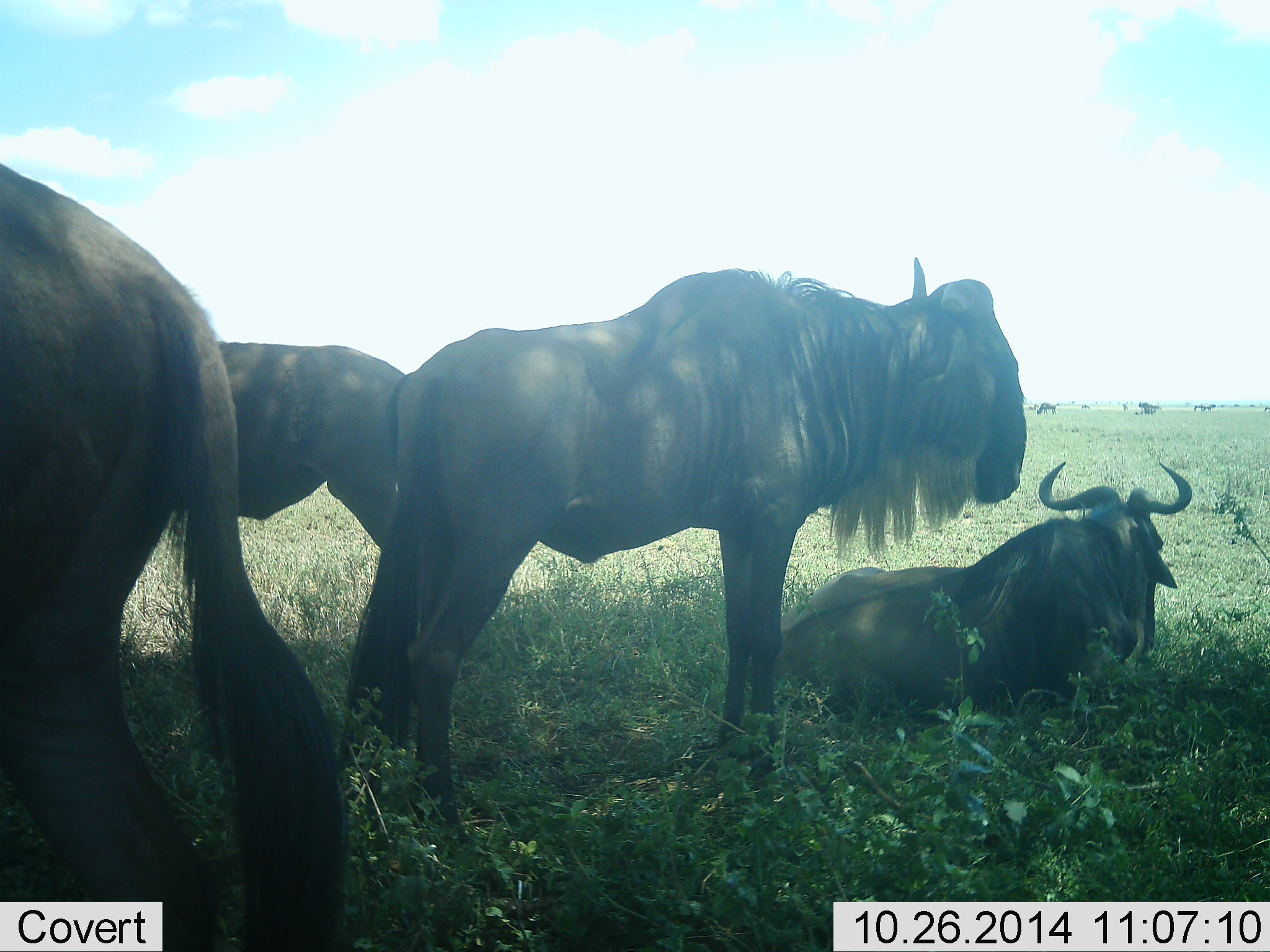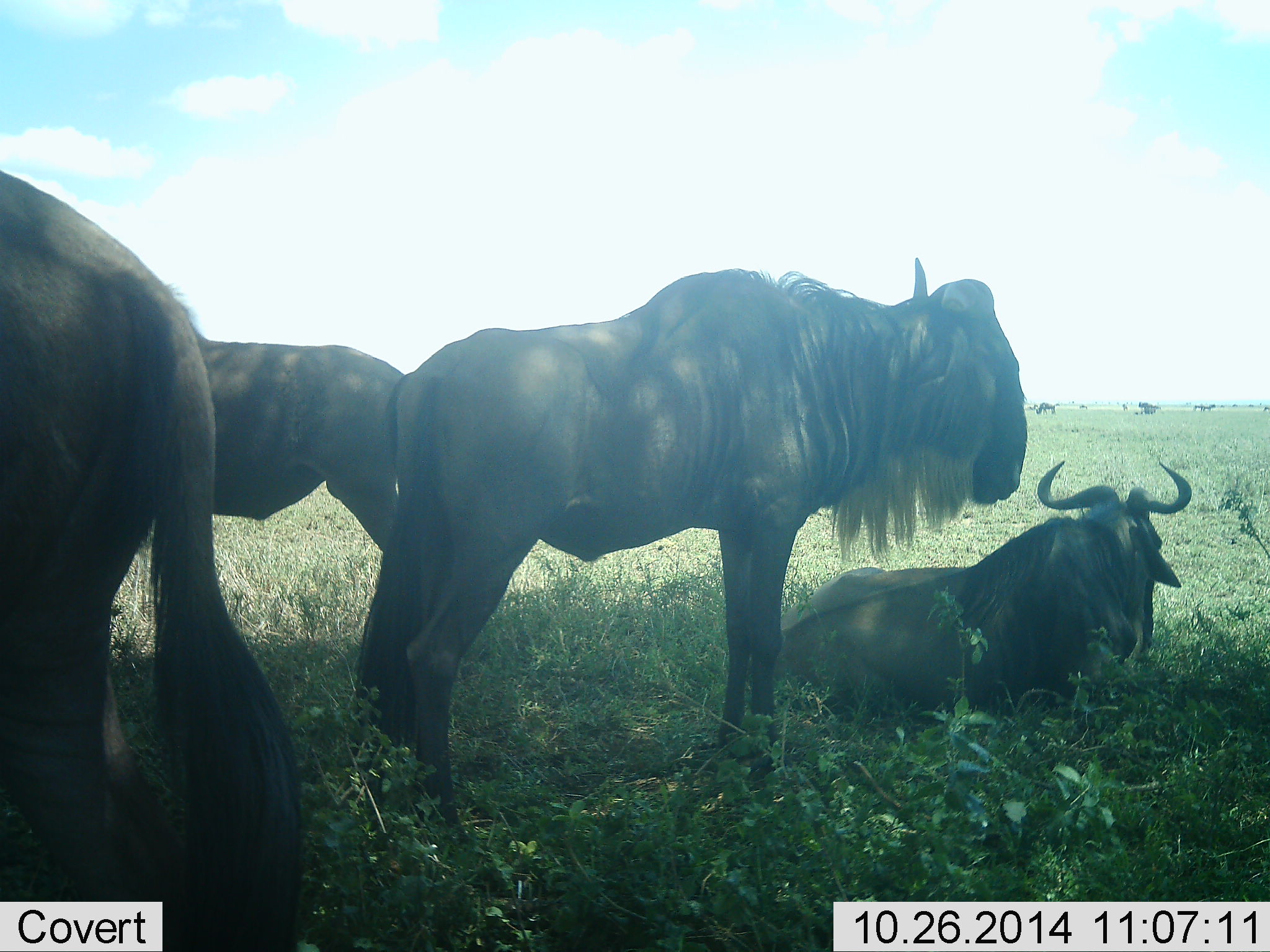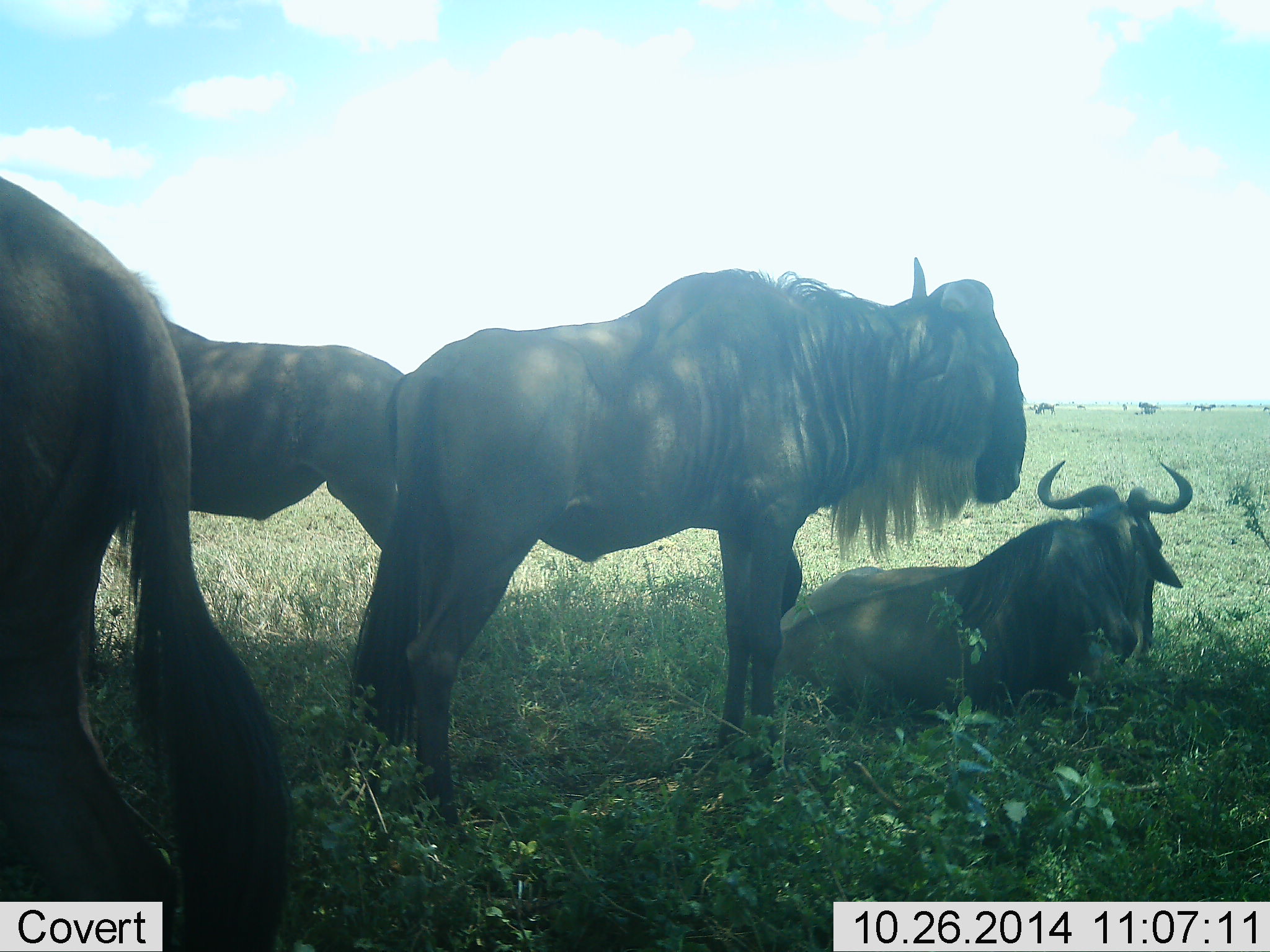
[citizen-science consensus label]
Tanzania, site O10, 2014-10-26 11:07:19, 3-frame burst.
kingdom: Animalia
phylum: Chordata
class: Mammalia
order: Artiodactyla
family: Bovidae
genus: Connochaetes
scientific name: Connochaetes taurinus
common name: blue wildebeest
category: wildebeest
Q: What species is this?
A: Wildebeest (blue wildebeest) (Connochaetes taurinus).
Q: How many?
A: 4.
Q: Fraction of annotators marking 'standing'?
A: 100%.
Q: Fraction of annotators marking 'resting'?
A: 100%.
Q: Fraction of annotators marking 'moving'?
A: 10%.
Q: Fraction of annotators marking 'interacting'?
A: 10%.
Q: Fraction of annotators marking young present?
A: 0%.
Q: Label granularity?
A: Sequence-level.